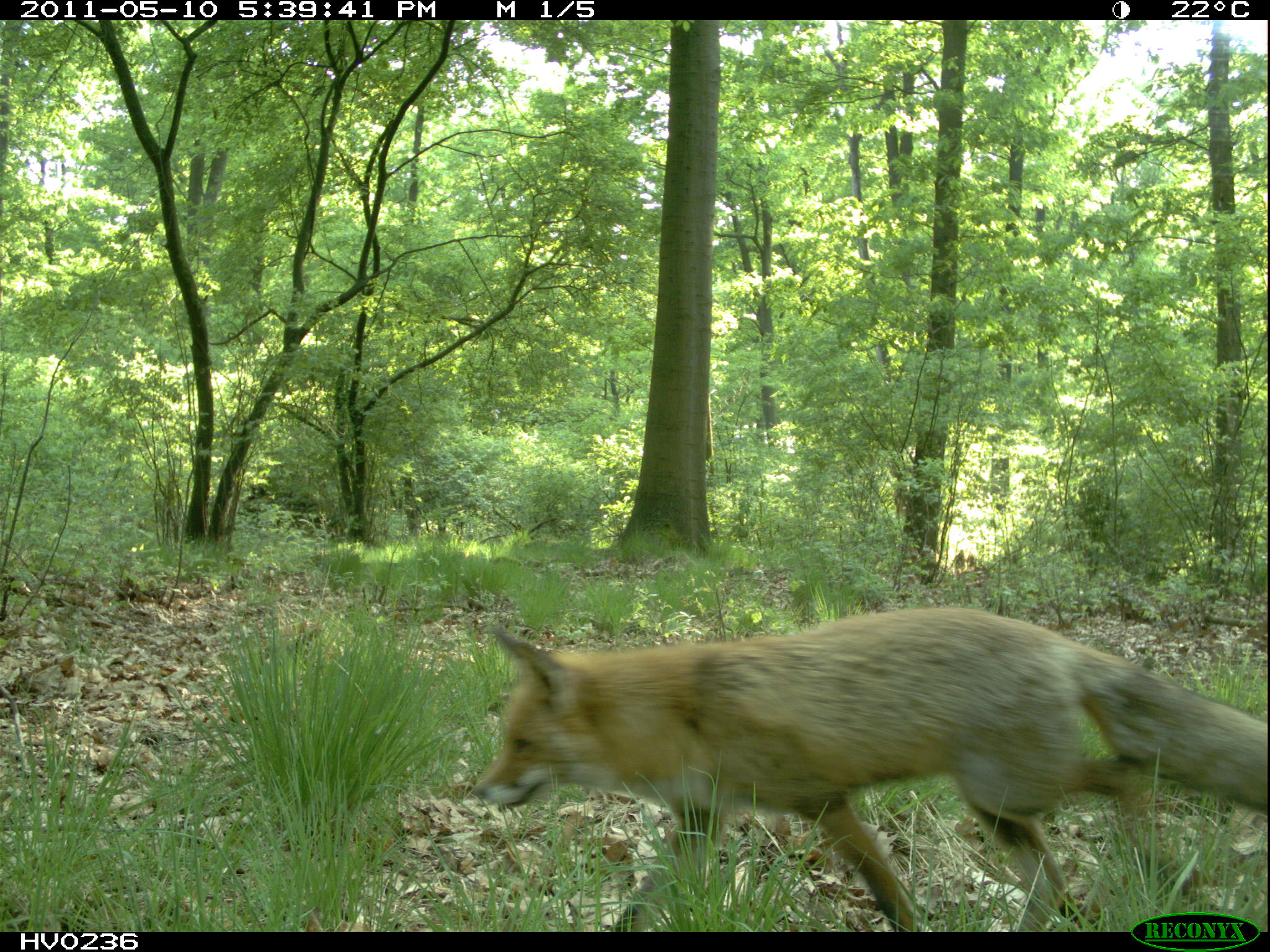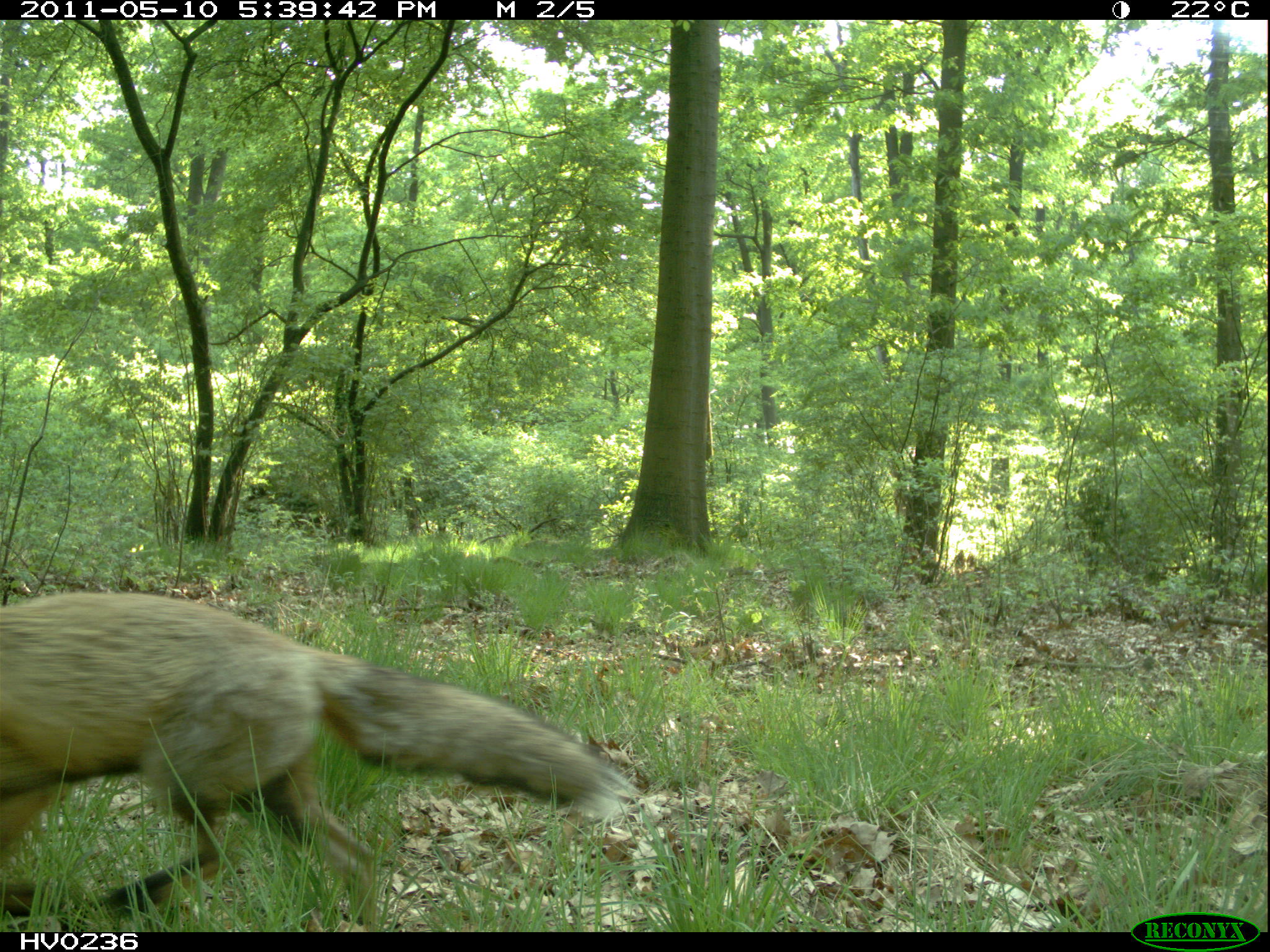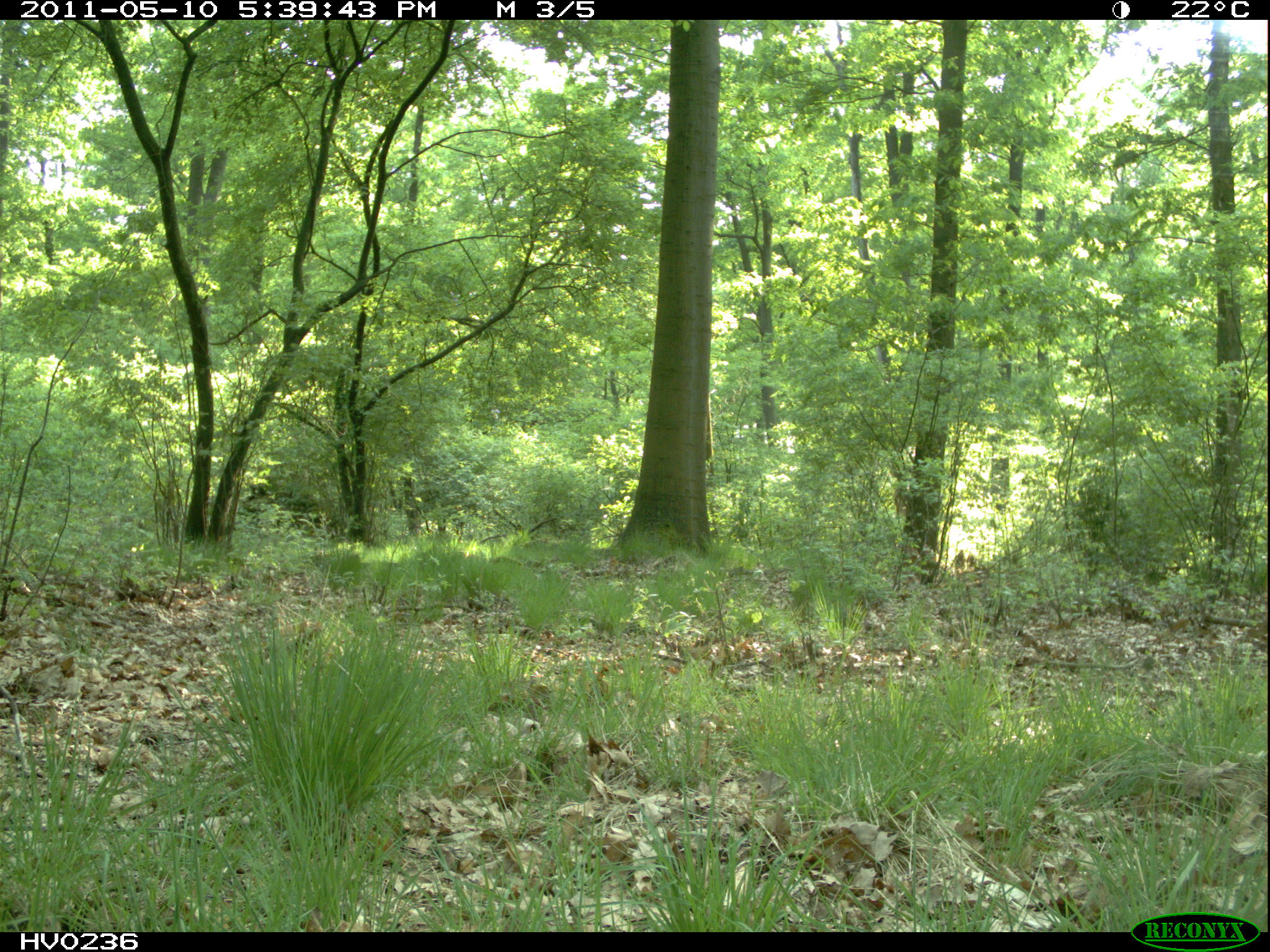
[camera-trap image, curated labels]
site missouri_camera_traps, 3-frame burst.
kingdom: Animalia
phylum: Chordata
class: Mammalia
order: Carnivora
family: Canidae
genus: Vulpes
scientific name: Vulpes vulpes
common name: red fox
Red fox (Vulpes vulpes). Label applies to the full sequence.